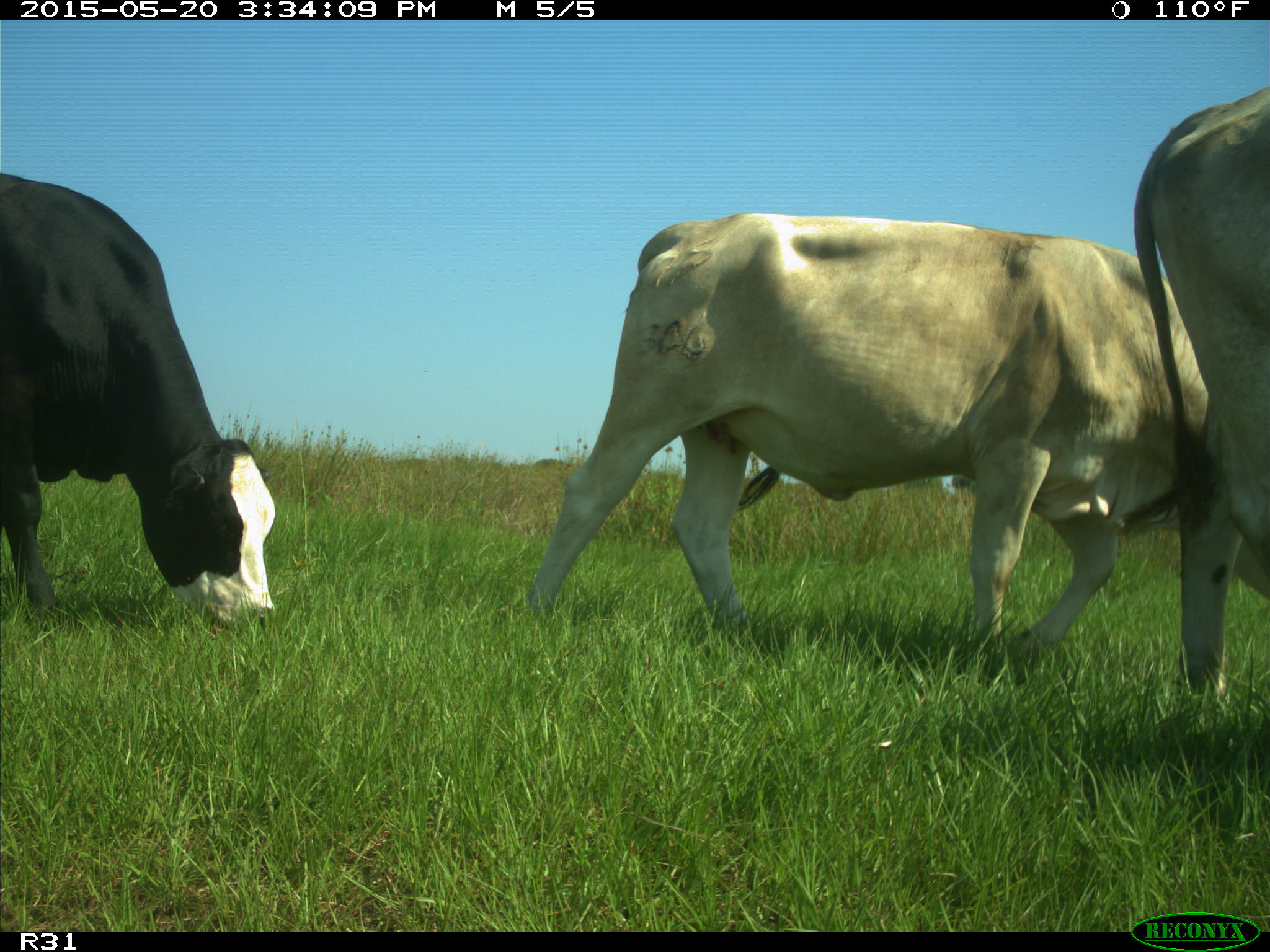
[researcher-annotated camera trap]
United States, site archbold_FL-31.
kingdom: Animalia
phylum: Chordata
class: Mammalia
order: Artiodactyla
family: Bovidae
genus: Bos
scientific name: Bos taurus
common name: domestic cow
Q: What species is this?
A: Bos taurus (domestic cow).